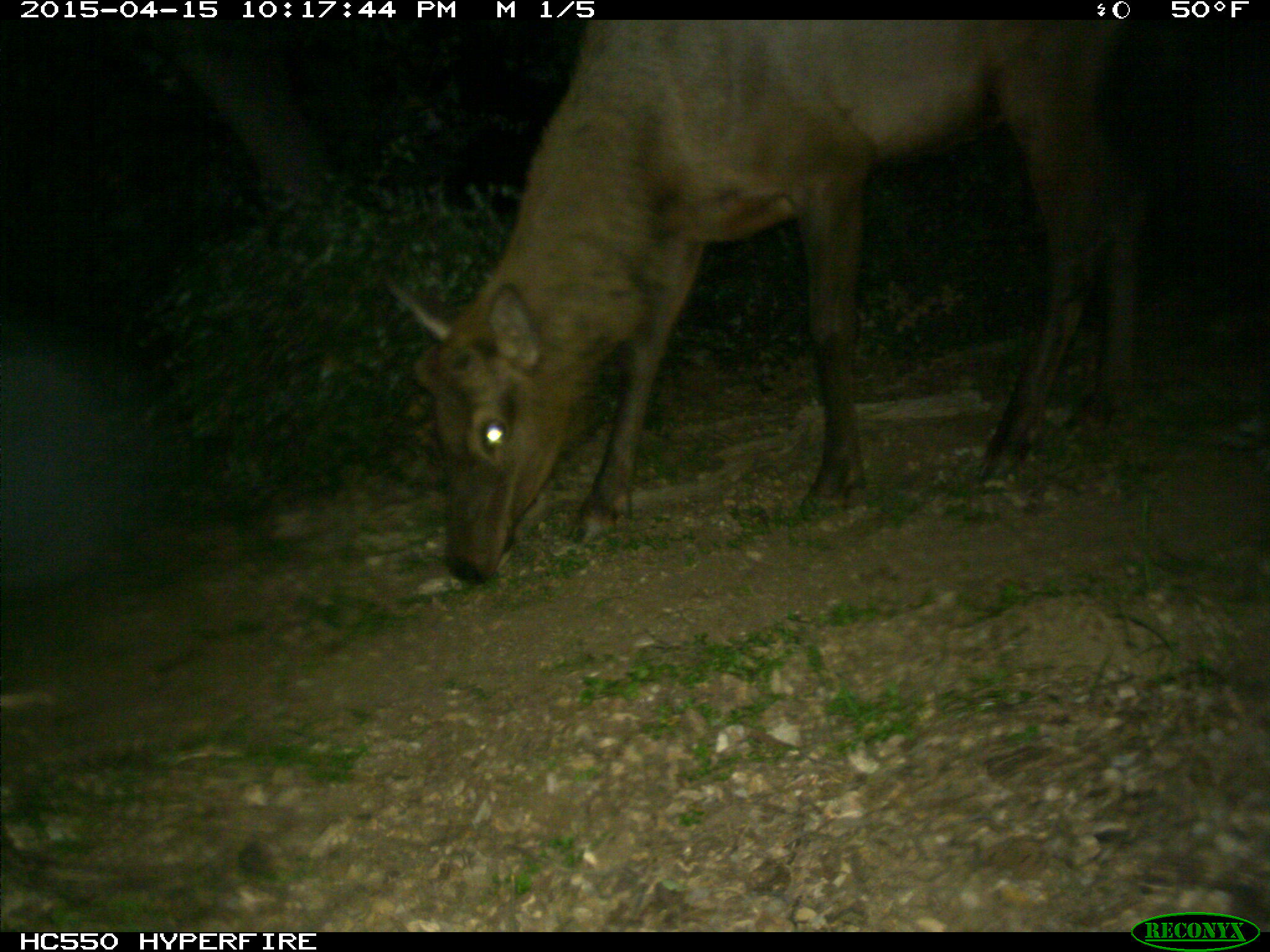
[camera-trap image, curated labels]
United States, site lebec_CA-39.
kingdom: Animalia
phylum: Chordata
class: Mammalia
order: Artiodactyla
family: Cervidae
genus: Cervus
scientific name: Cervus canadensis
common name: elk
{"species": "Cervus canadensis (elk)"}